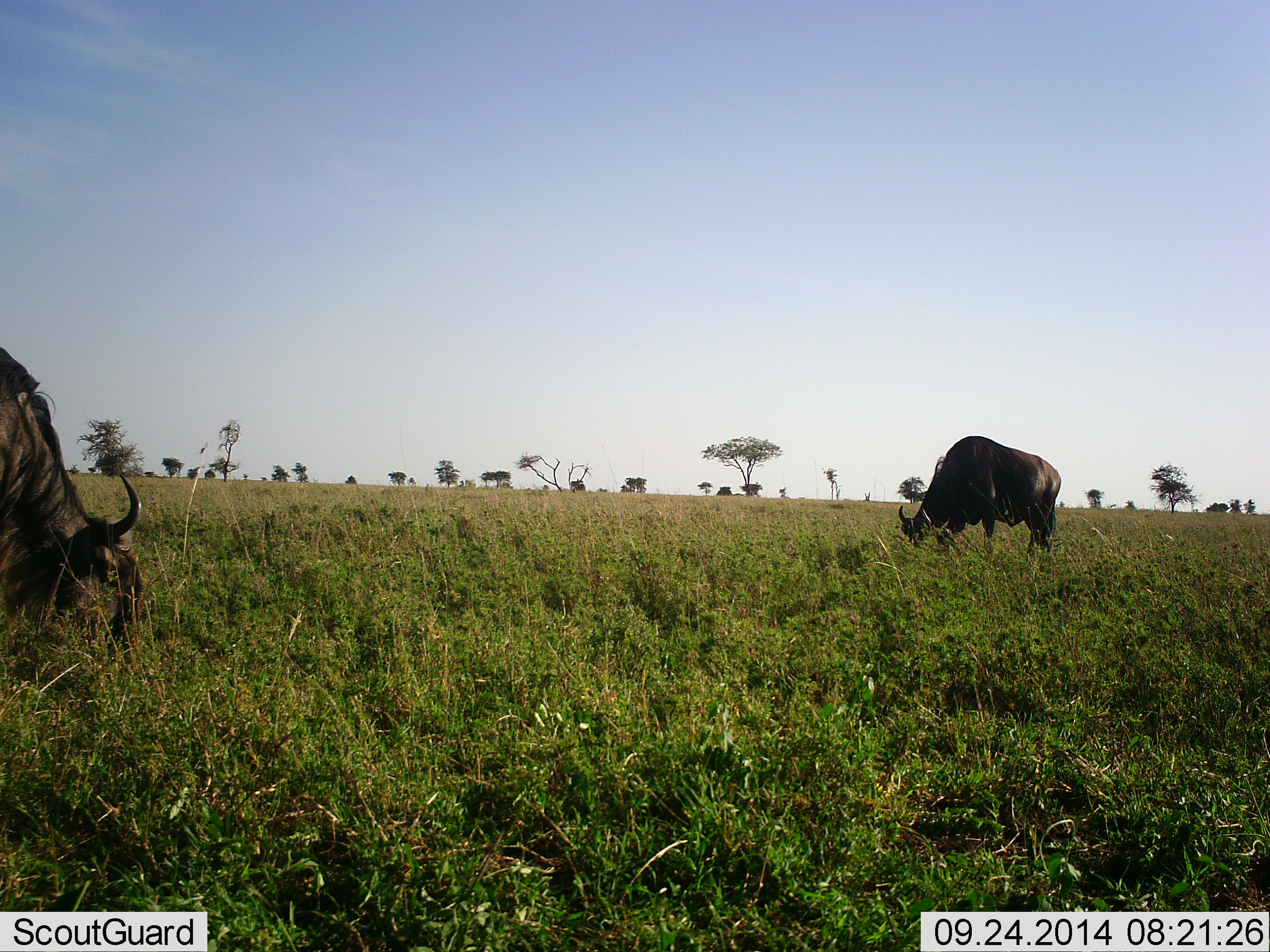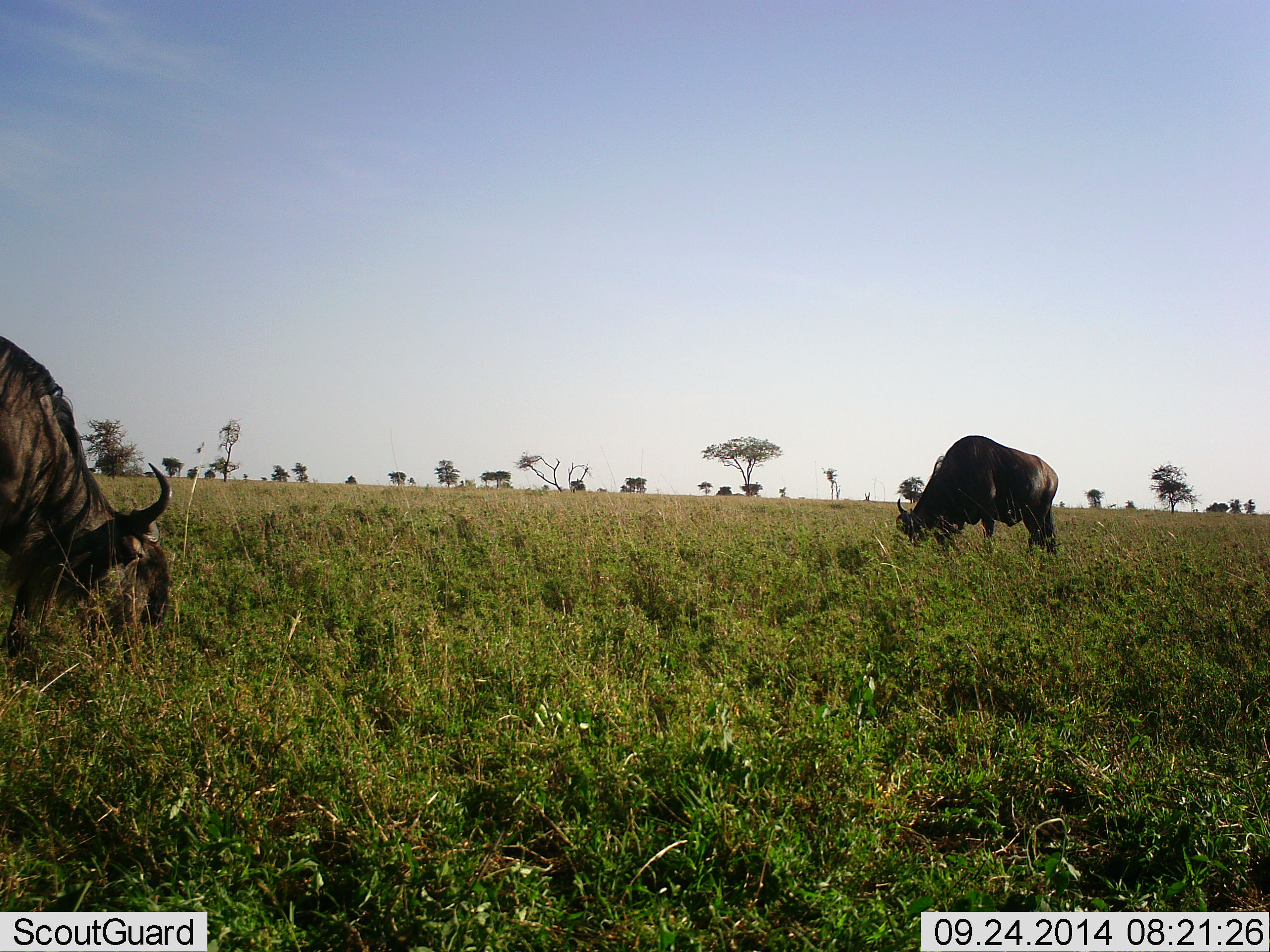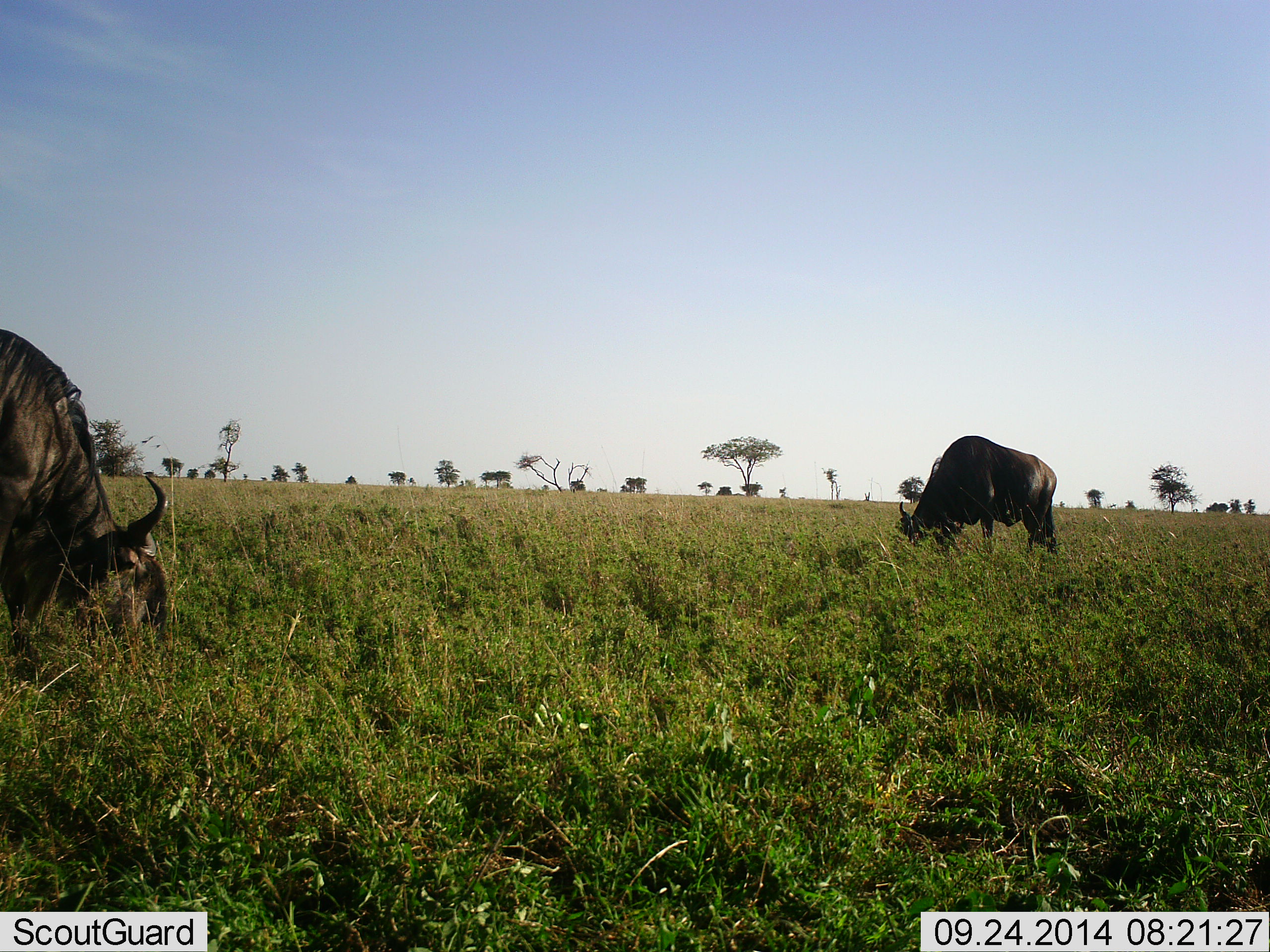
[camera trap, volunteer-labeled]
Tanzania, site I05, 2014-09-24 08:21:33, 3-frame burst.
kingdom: Animalia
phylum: Chordata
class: Mammalia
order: Artiodactyla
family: Bovidae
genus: Connochaetes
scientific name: Connochaetes taurinus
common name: blue wildebeest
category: wildebeest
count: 2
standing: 20%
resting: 0%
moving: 0%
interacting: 0%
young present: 0%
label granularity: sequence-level